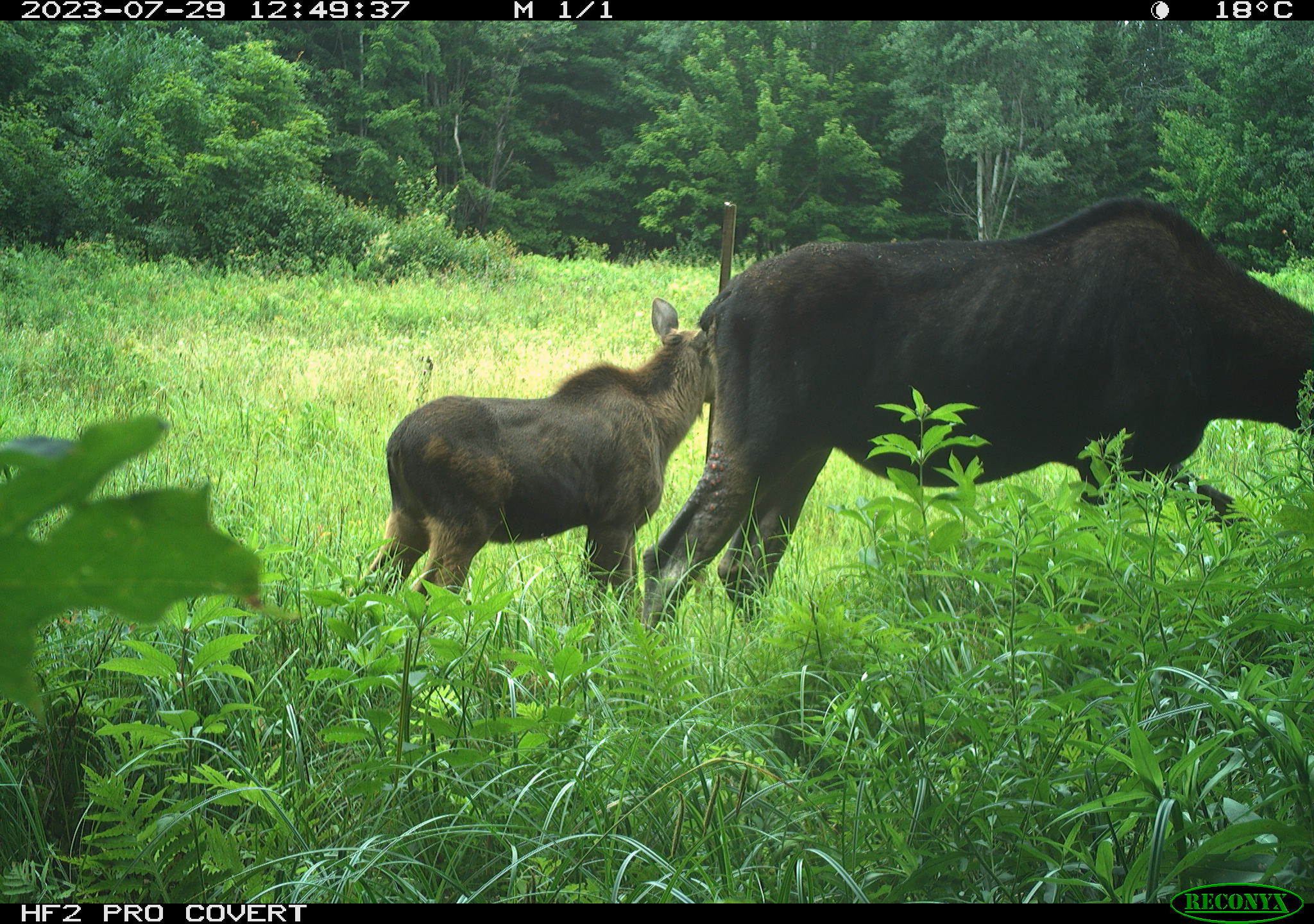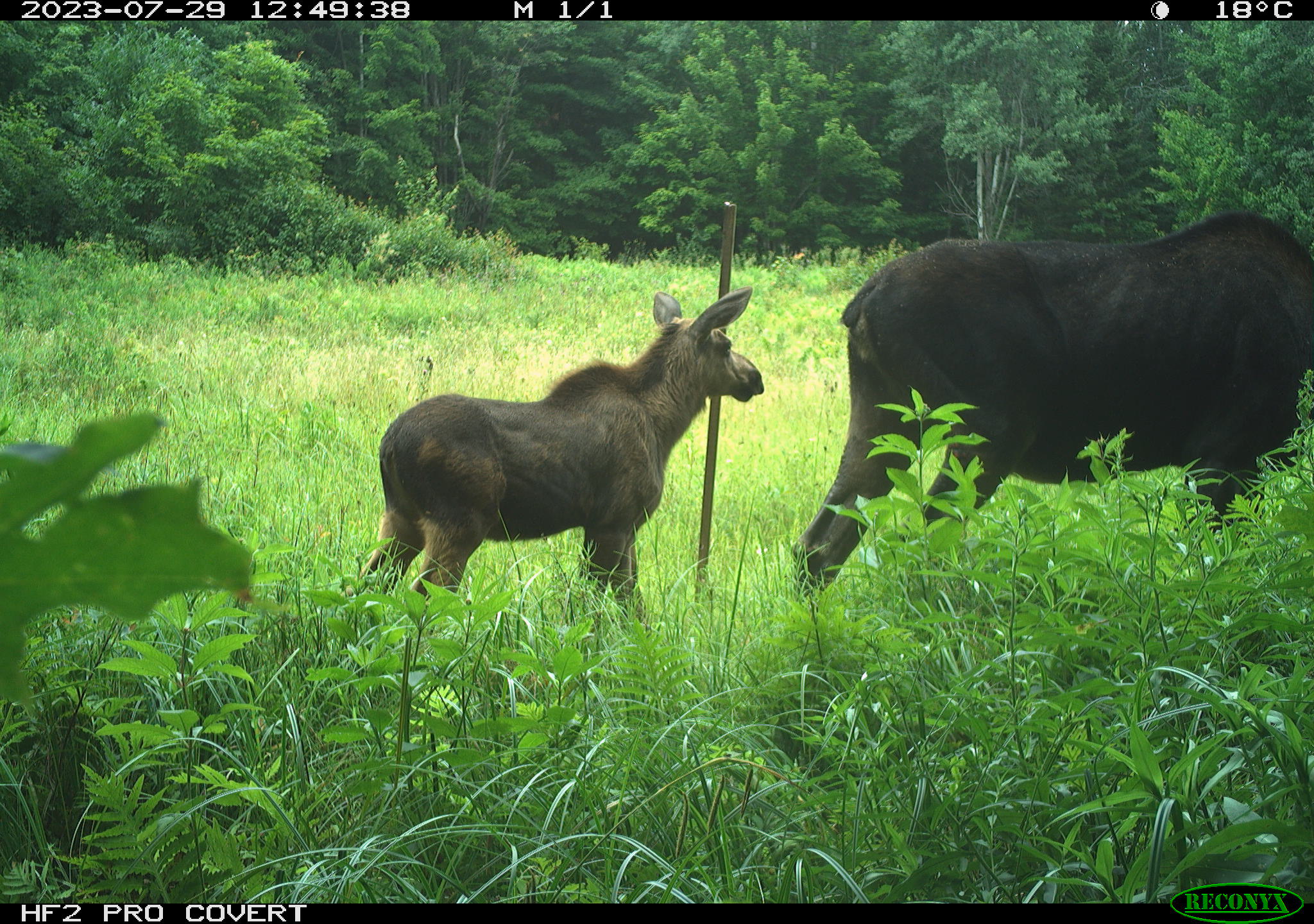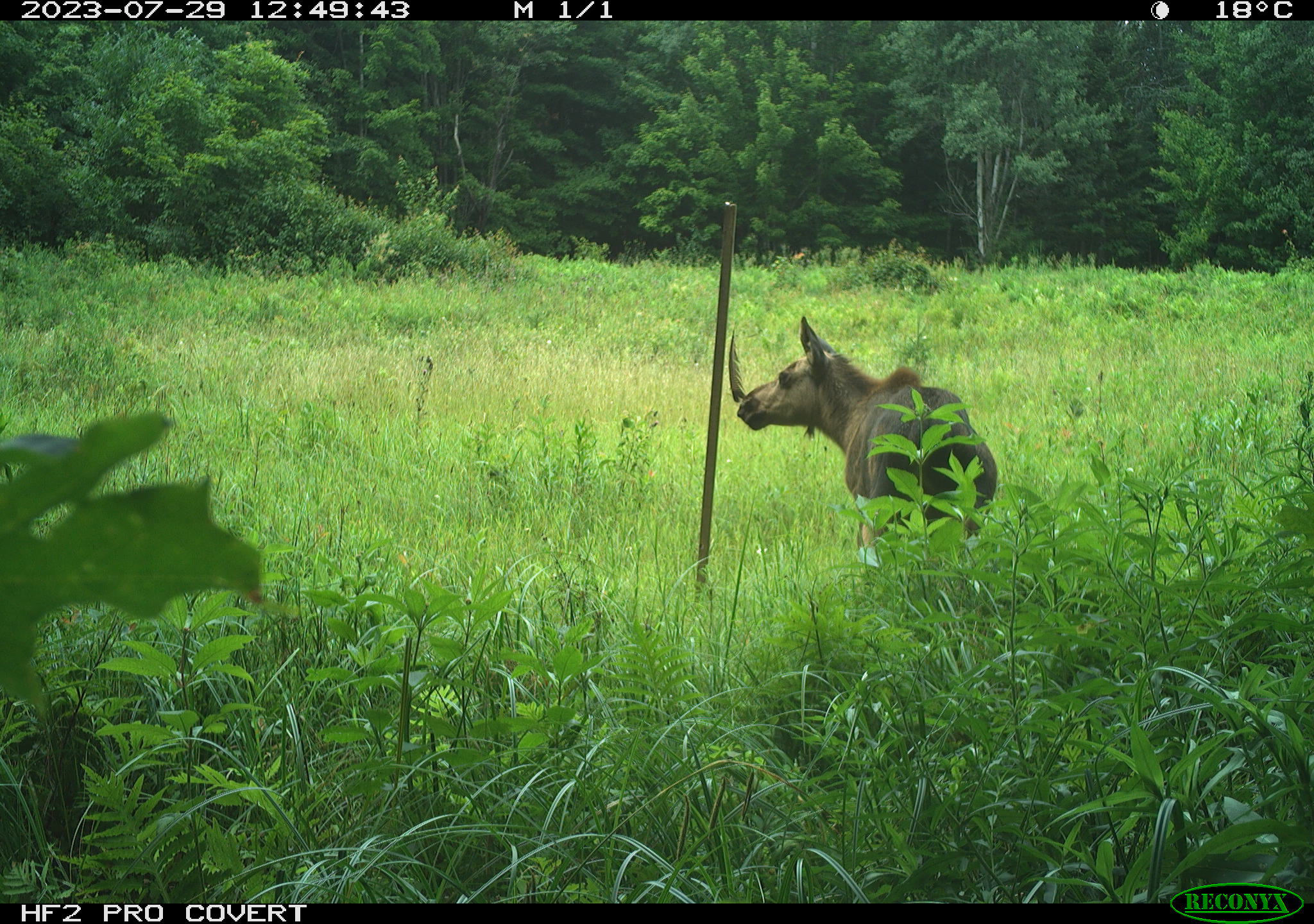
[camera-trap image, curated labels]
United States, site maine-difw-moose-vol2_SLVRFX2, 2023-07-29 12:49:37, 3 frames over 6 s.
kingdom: Animalia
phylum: Chordata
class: Mammalia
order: Artiodactyla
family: Cervidae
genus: Alces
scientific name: Alces alces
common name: moose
Moose (Alces alces).